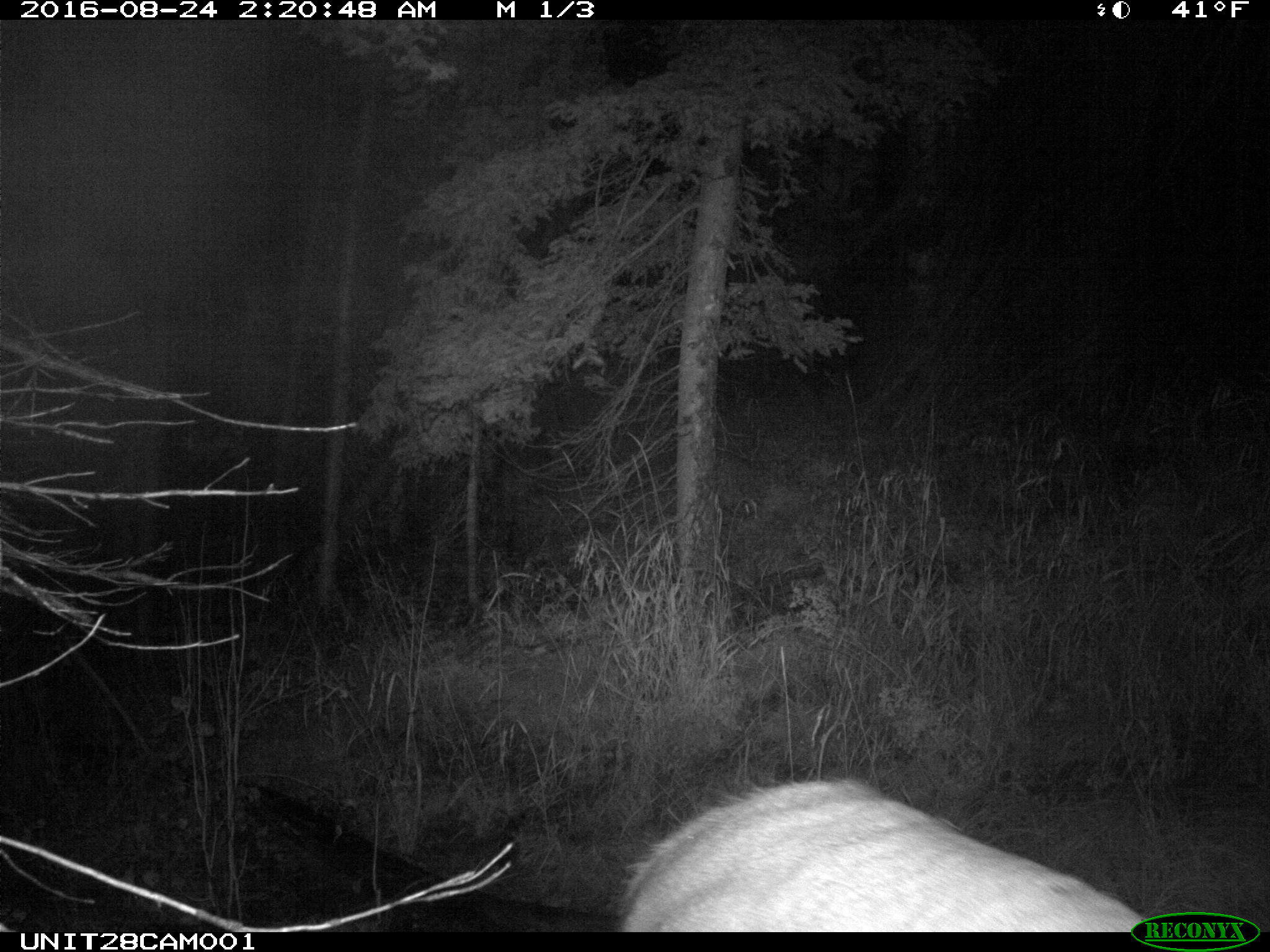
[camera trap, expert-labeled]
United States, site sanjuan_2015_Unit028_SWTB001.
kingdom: Animalia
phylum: Chordata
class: Mammalia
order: Artiodactyla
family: Cervidae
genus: Cervus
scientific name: Cervus elaphus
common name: red deer